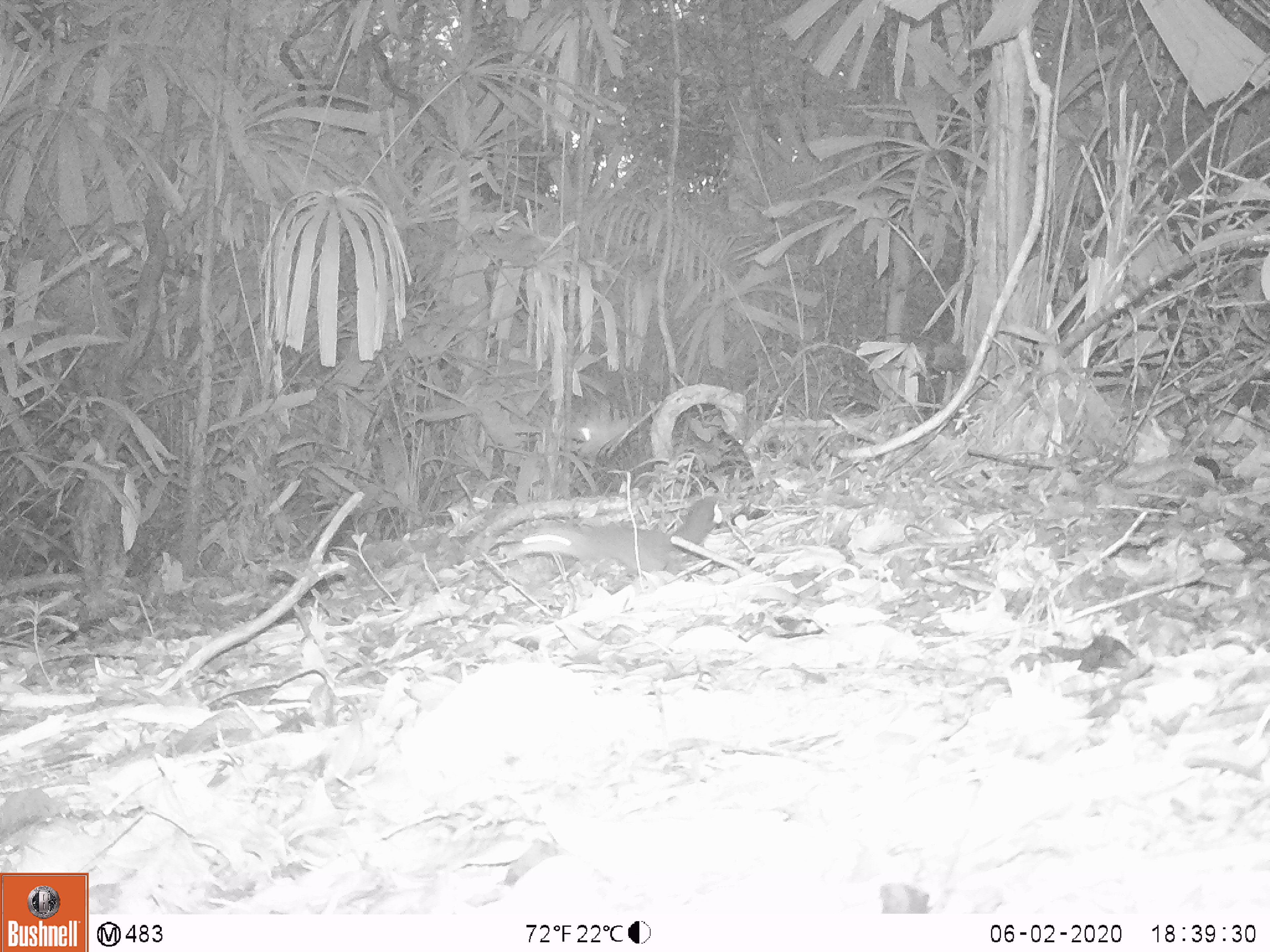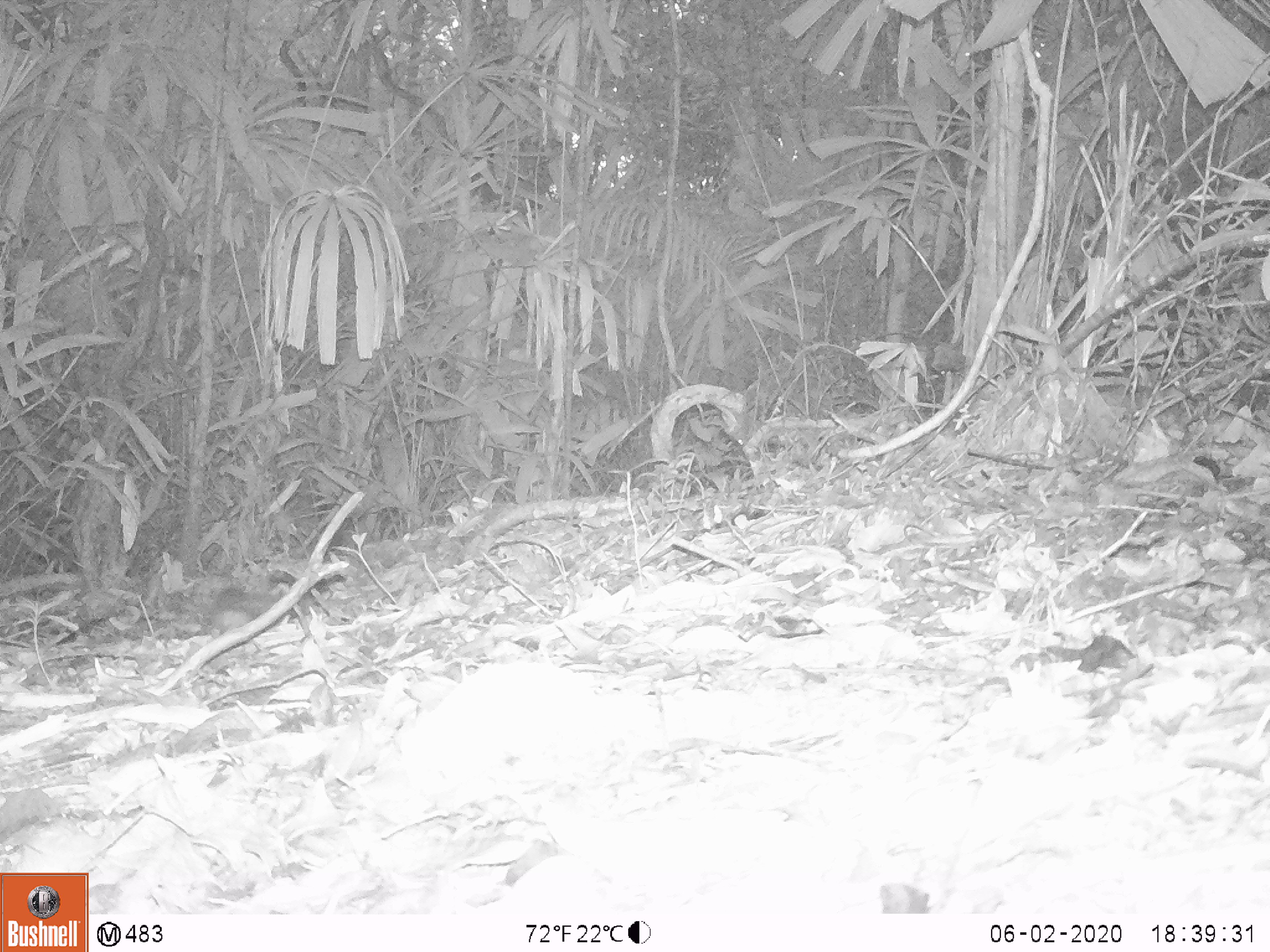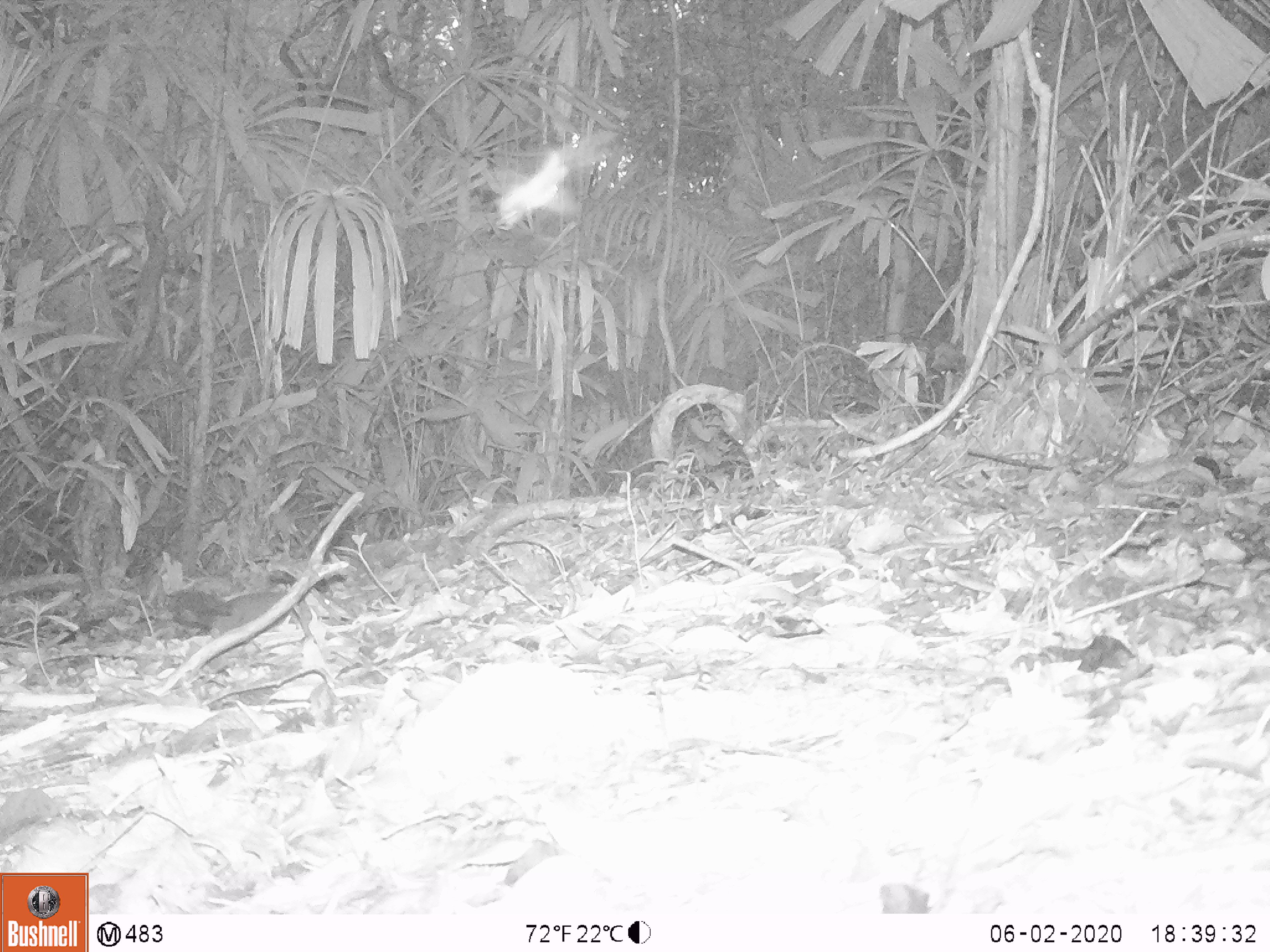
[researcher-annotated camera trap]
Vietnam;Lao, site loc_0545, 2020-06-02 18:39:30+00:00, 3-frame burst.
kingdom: Animalia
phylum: Chordata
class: Mammalia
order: Rodentia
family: Sciuridae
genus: Sciurus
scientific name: Sciurus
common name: squirrel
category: unidentified squirrel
Unidentified squirrel (squirrel) (Sciurus). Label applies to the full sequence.